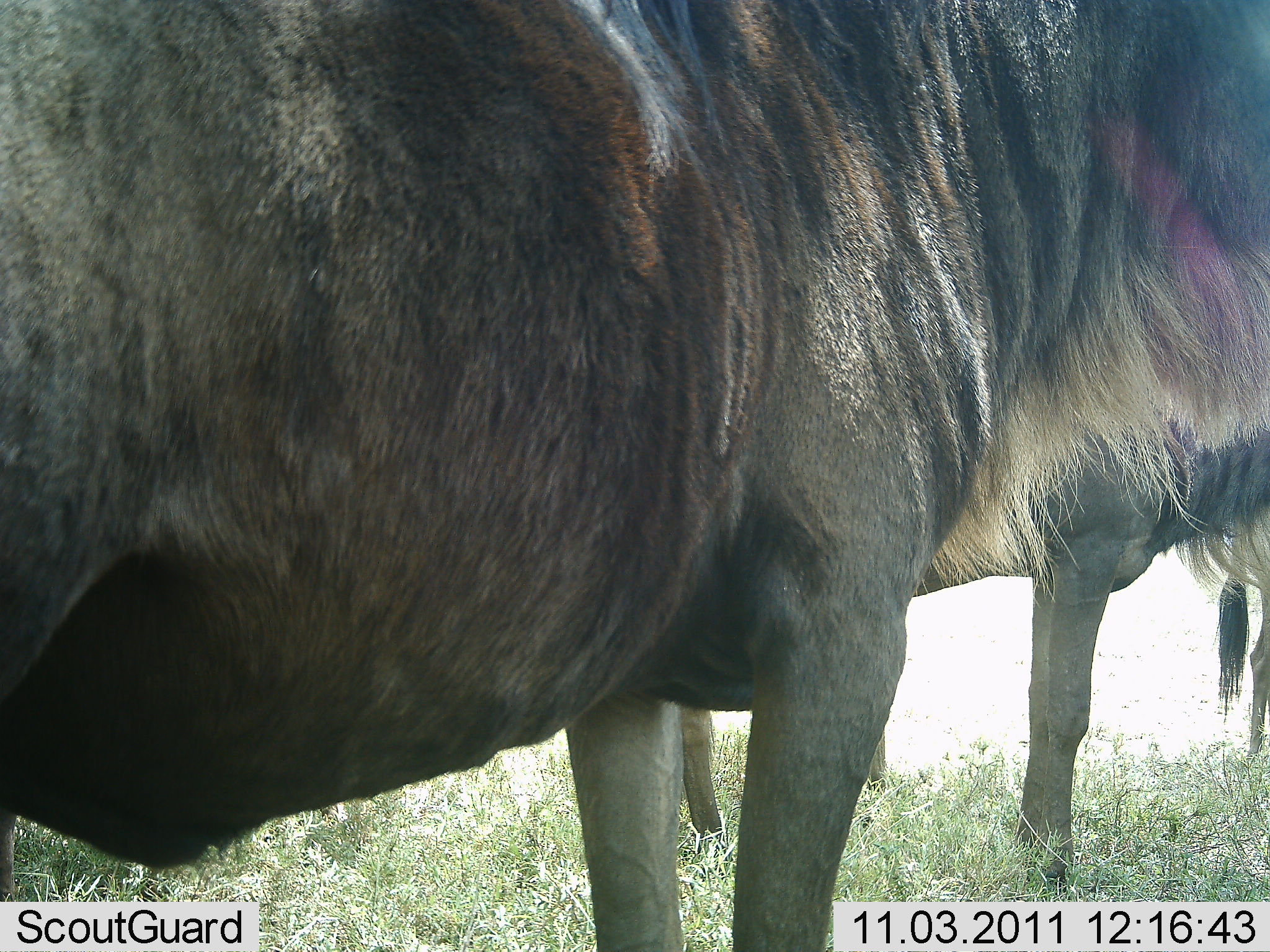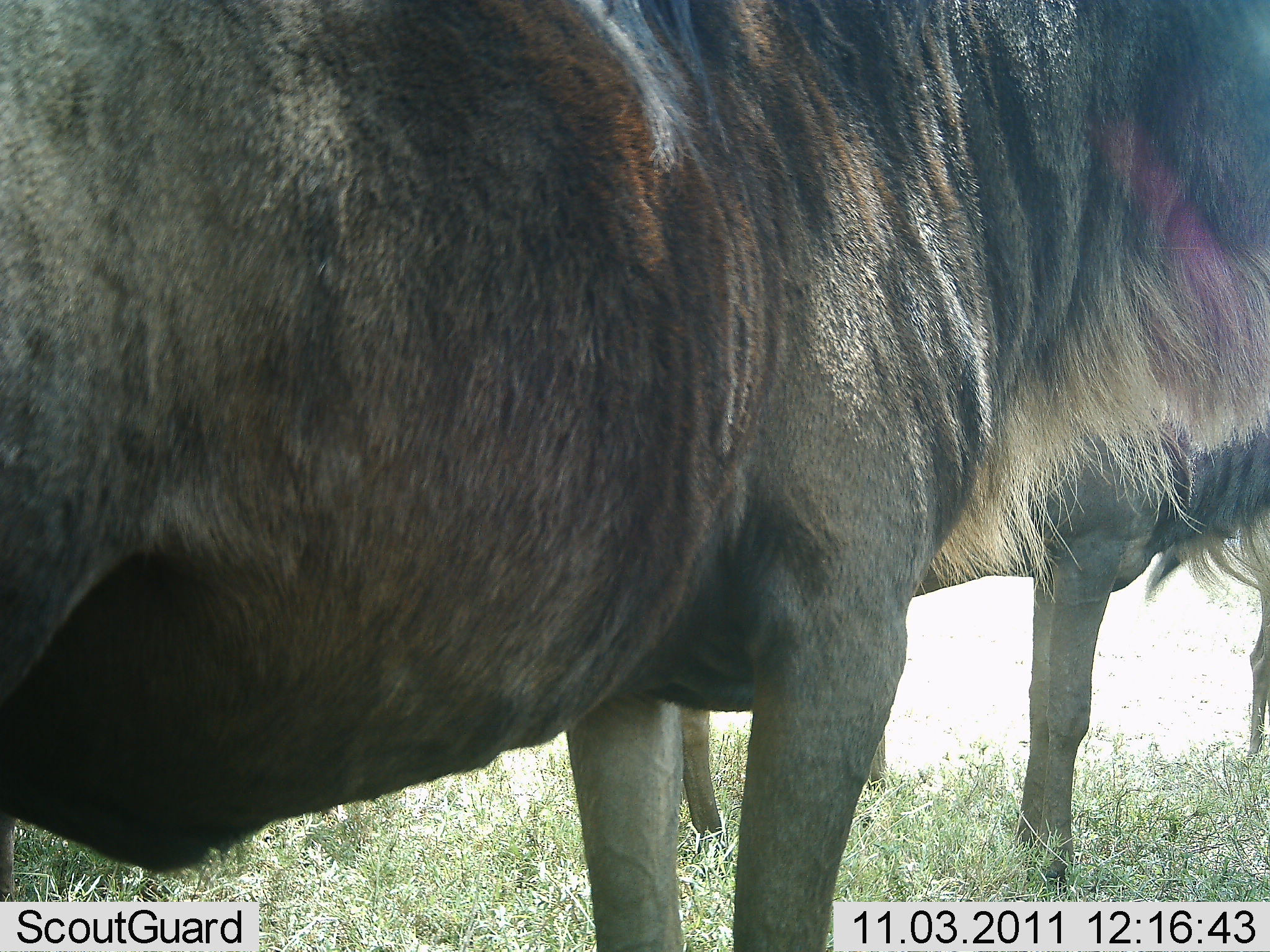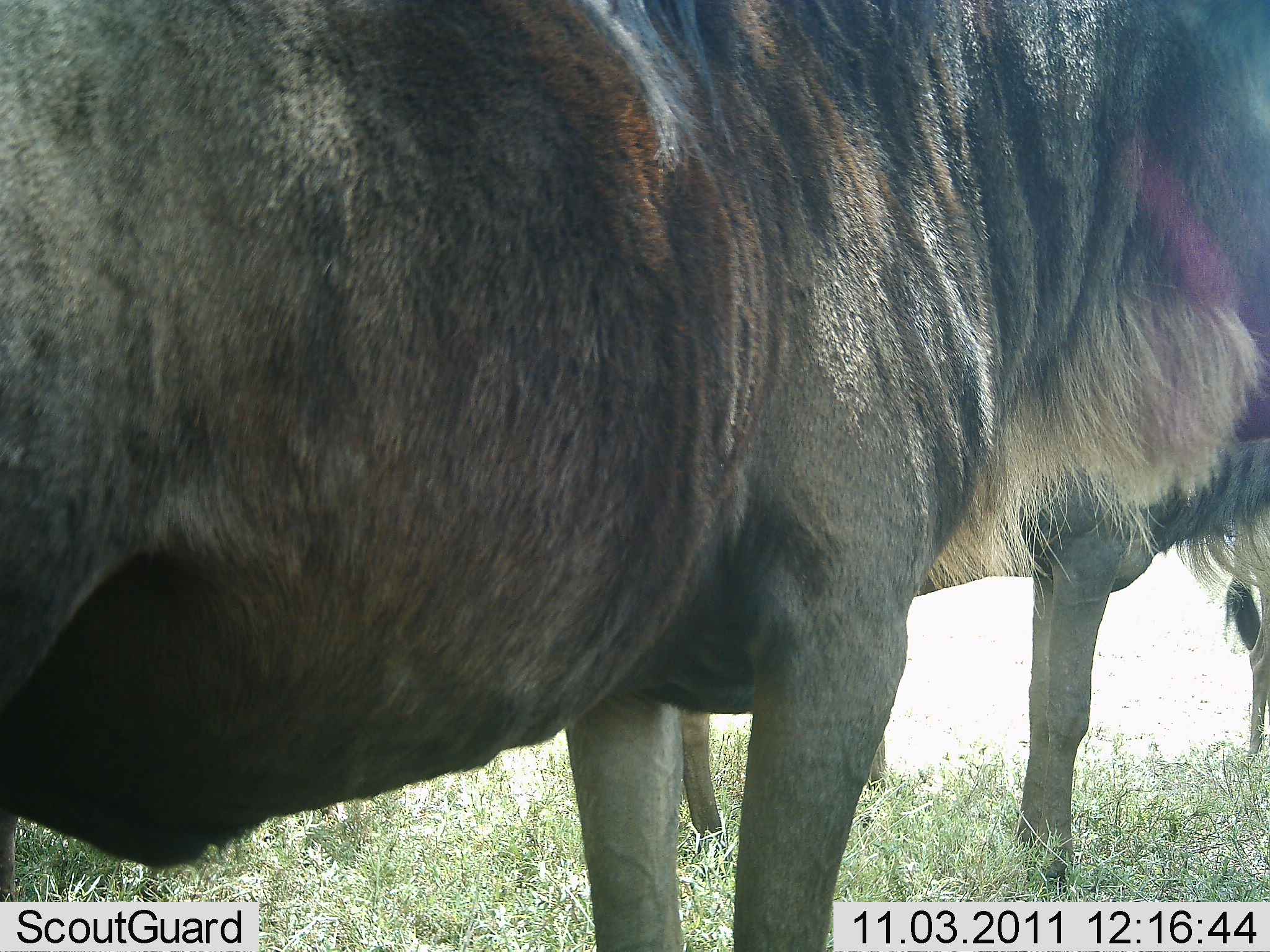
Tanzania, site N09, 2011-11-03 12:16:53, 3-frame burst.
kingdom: Animalia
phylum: Chordata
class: Mammalia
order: Artiodactyla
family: Bovidae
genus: Connochaetes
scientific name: Connochaetes taurinus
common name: blue wildebeest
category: wildebeest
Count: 2.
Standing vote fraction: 82%.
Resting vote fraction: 9%.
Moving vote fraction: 9%.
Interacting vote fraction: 0%.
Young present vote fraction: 0%.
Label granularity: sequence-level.